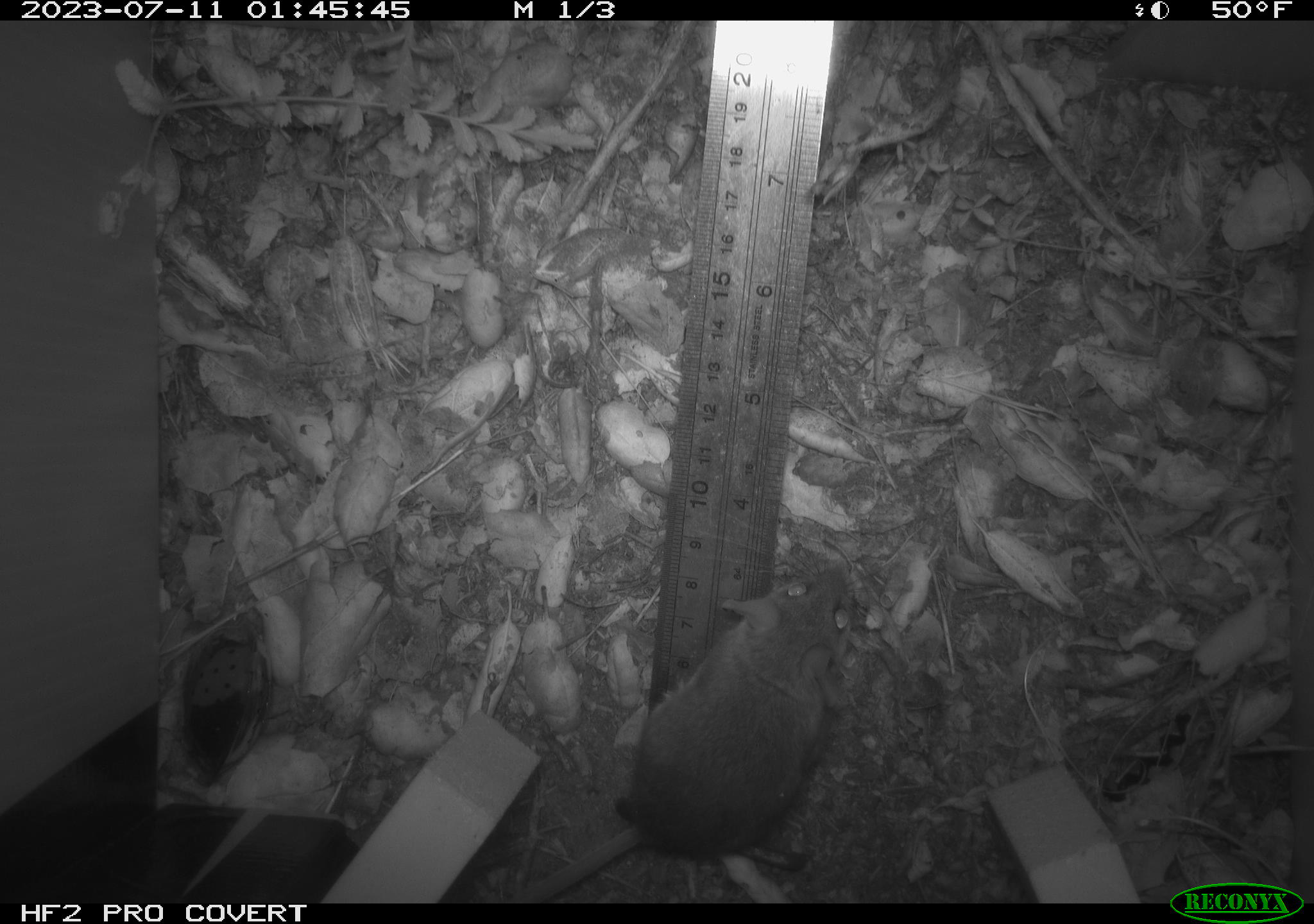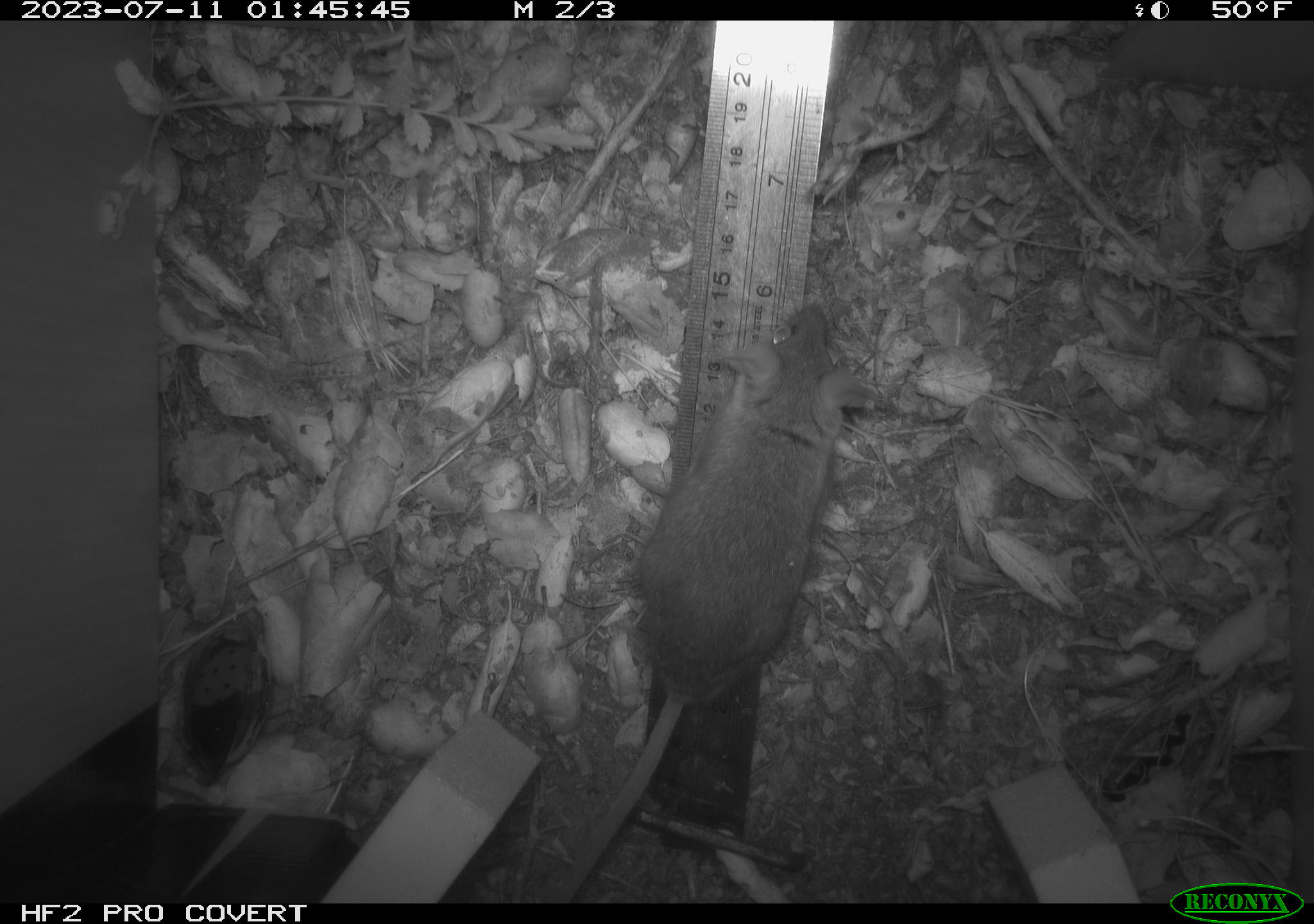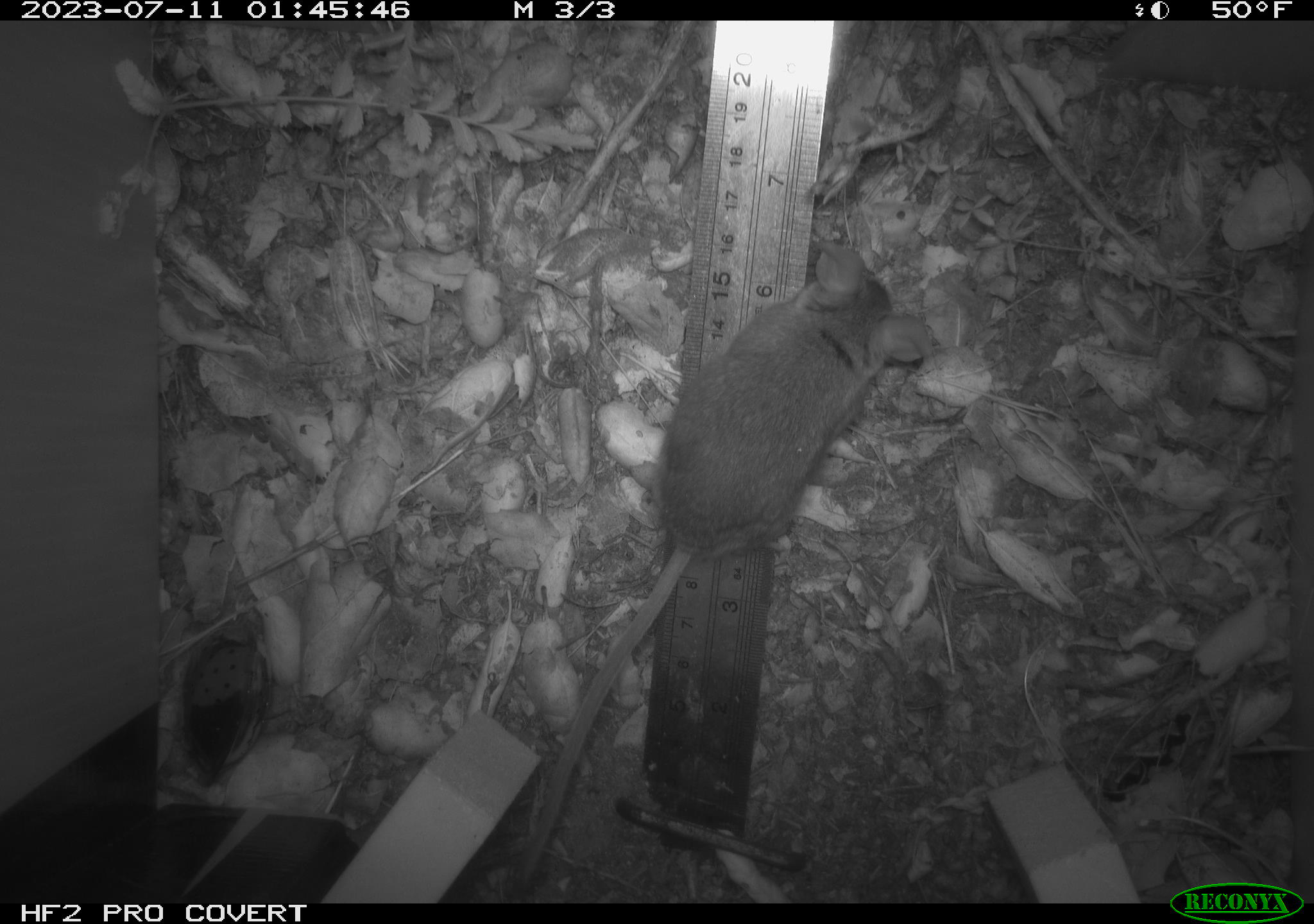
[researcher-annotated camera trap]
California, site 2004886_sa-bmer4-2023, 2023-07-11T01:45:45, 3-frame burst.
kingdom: Animalia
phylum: Chordata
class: Mammalia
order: Rodentia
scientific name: Rodentia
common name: mouse species